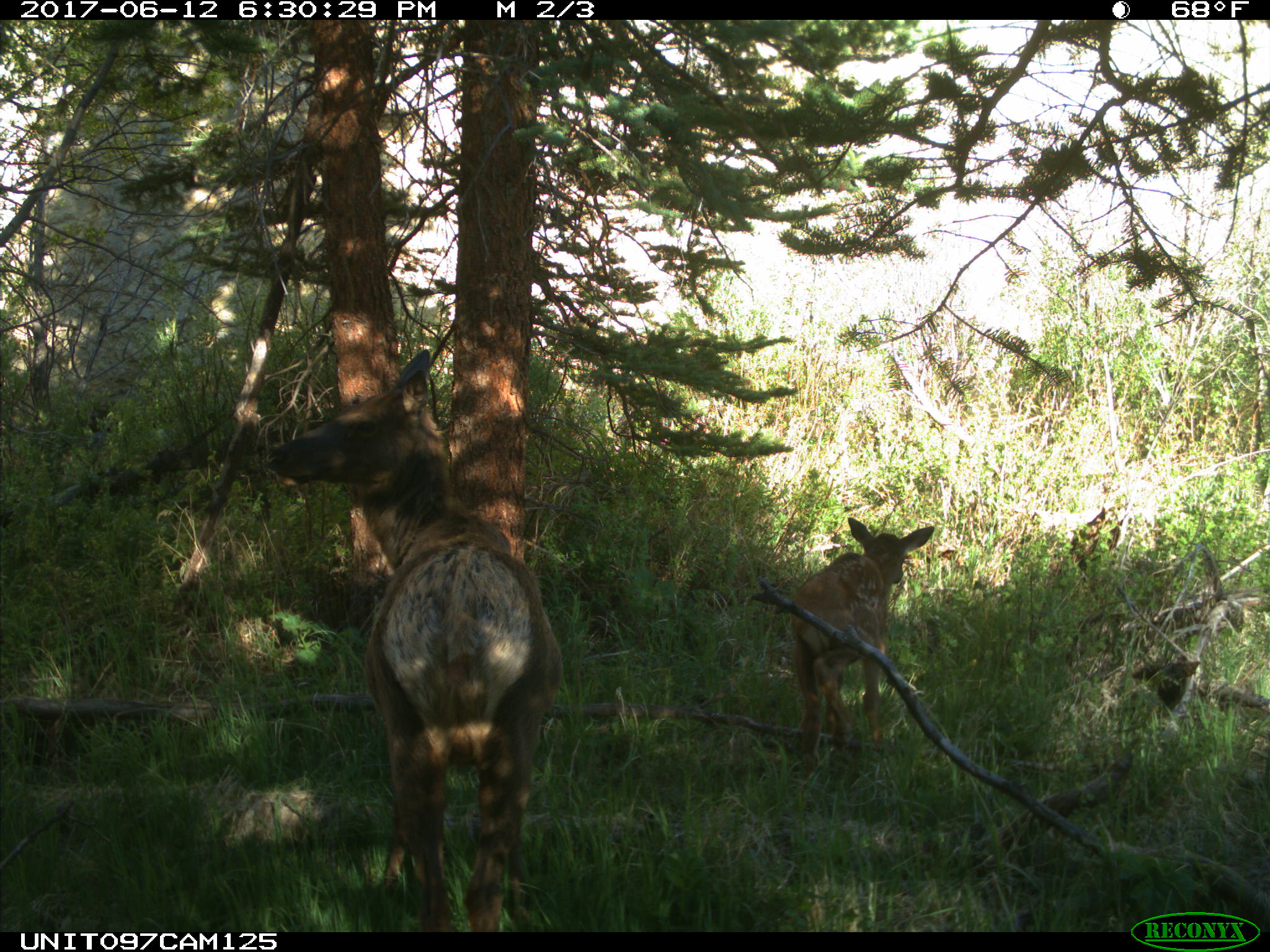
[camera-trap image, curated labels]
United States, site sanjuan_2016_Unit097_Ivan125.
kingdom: Animalia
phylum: Chordata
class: Mammalia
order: Artiodactyla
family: Cervidae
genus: Cervus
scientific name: Cervus elaphus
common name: red deer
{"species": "Cervus elaphus (red deer)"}